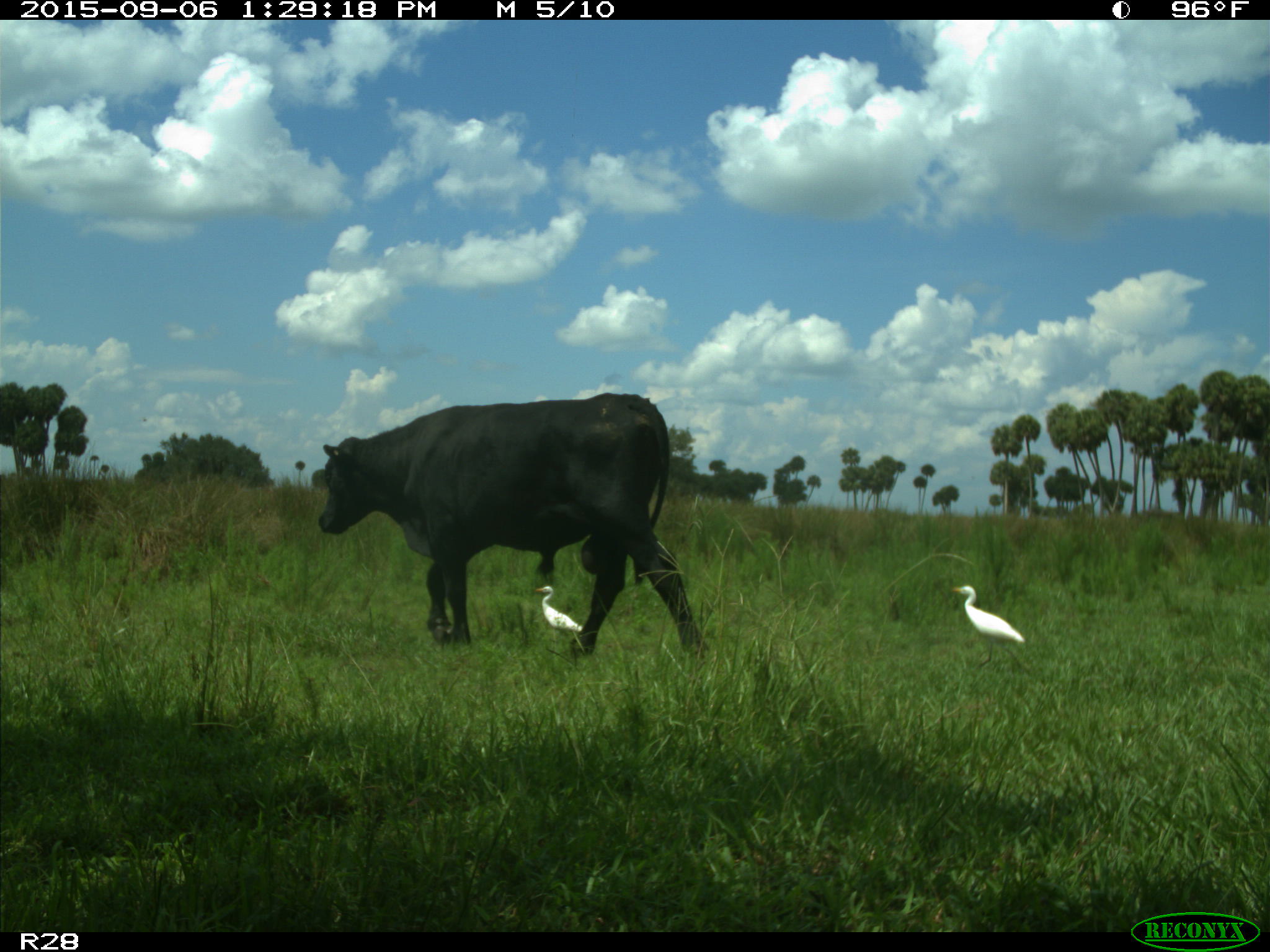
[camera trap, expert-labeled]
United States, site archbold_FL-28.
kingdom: Animalia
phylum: Chordata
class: Mammalia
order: Artiodactyla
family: Bovidae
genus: Bos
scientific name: Bos taurus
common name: domestic cow